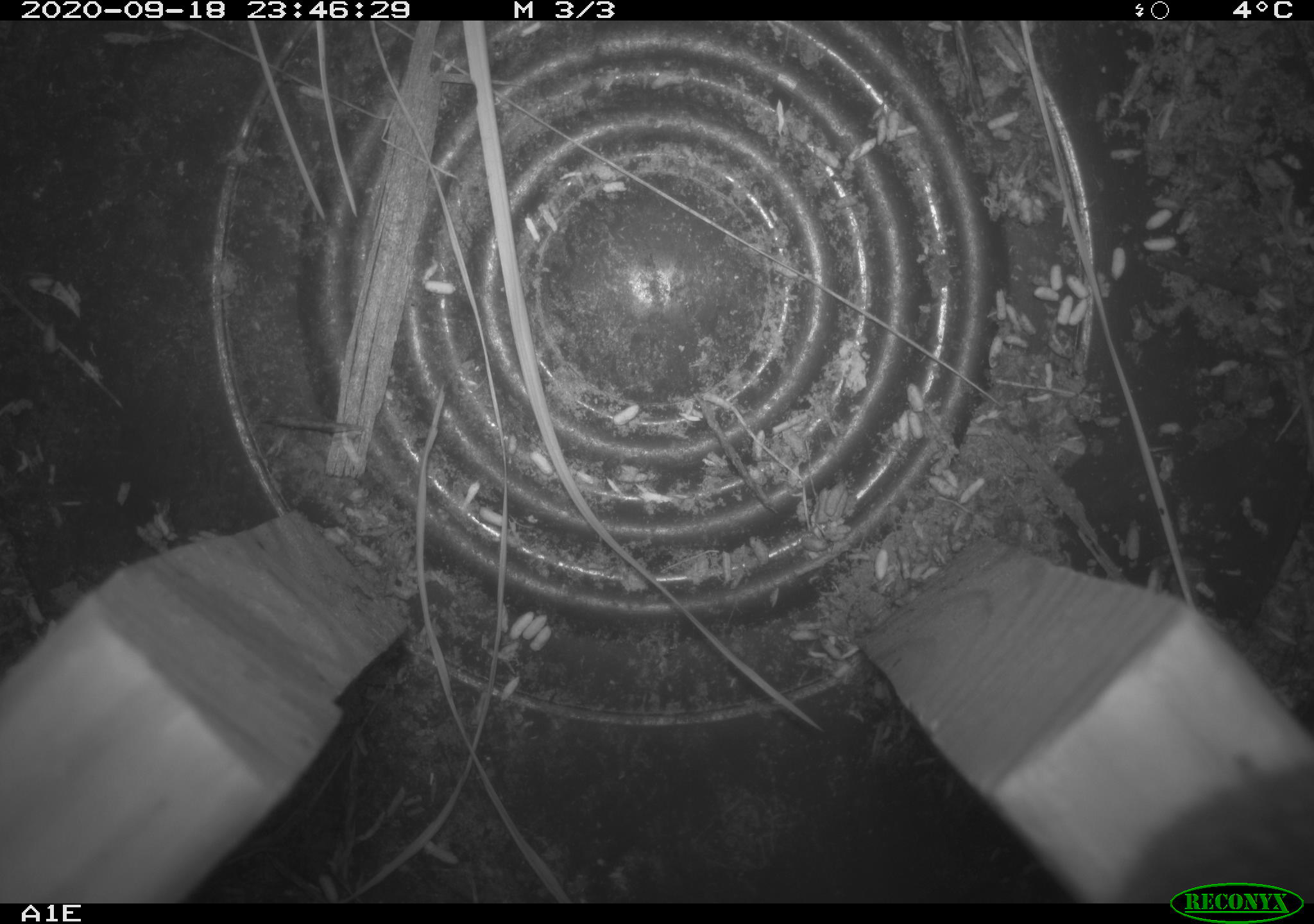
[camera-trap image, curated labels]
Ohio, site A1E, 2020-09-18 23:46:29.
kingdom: Animalia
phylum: Chordata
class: Mammalia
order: Rodentia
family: Cricetidae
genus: Microtus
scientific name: Microtus pennsylvanicus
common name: meadow vole